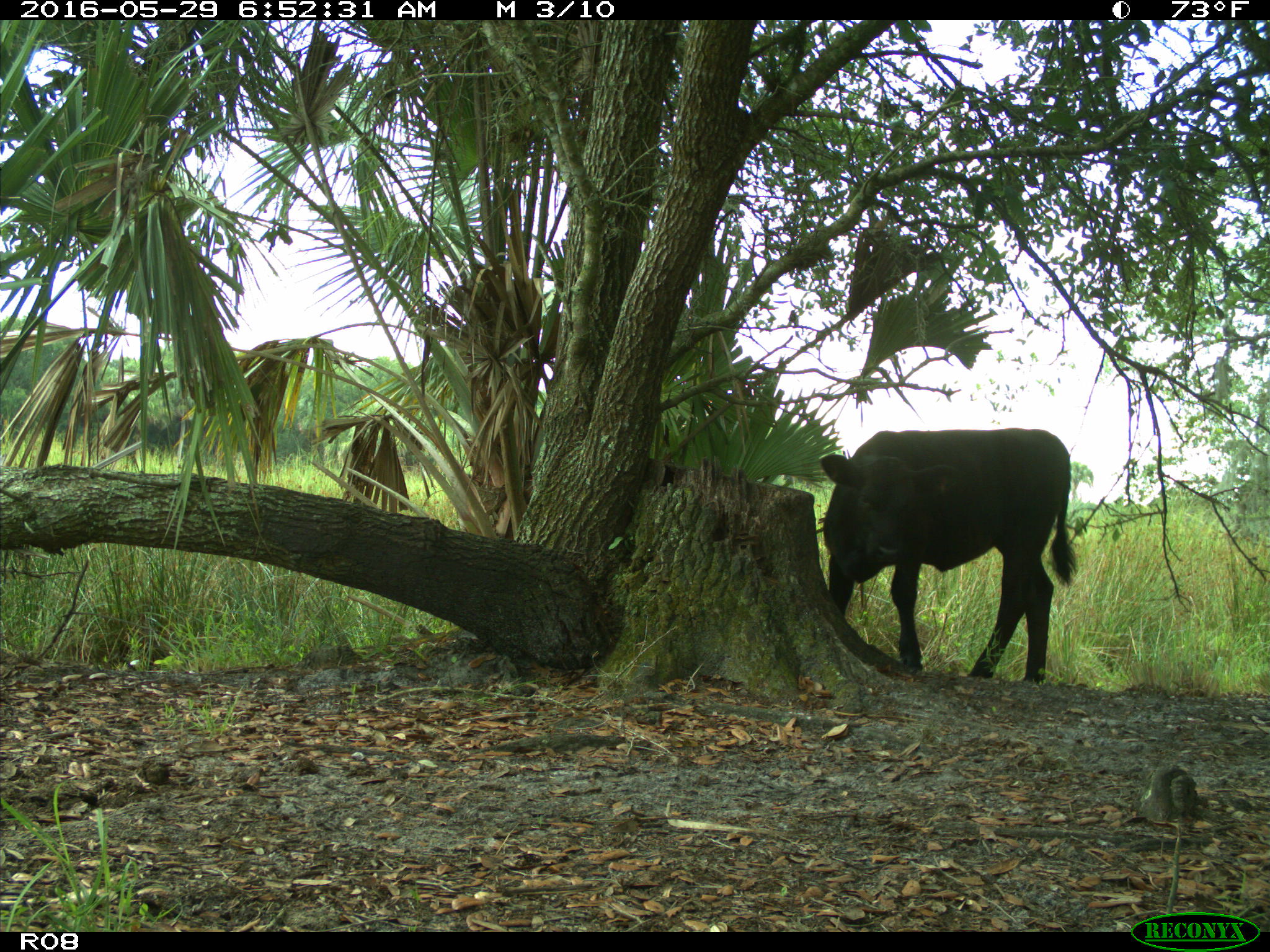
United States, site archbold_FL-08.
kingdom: Animalia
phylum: Chordata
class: Mammalia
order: Artiodactyla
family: Bovidae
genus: Bos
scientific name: Bos taurus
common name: domestic cow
Bos taurus (domestic cow).